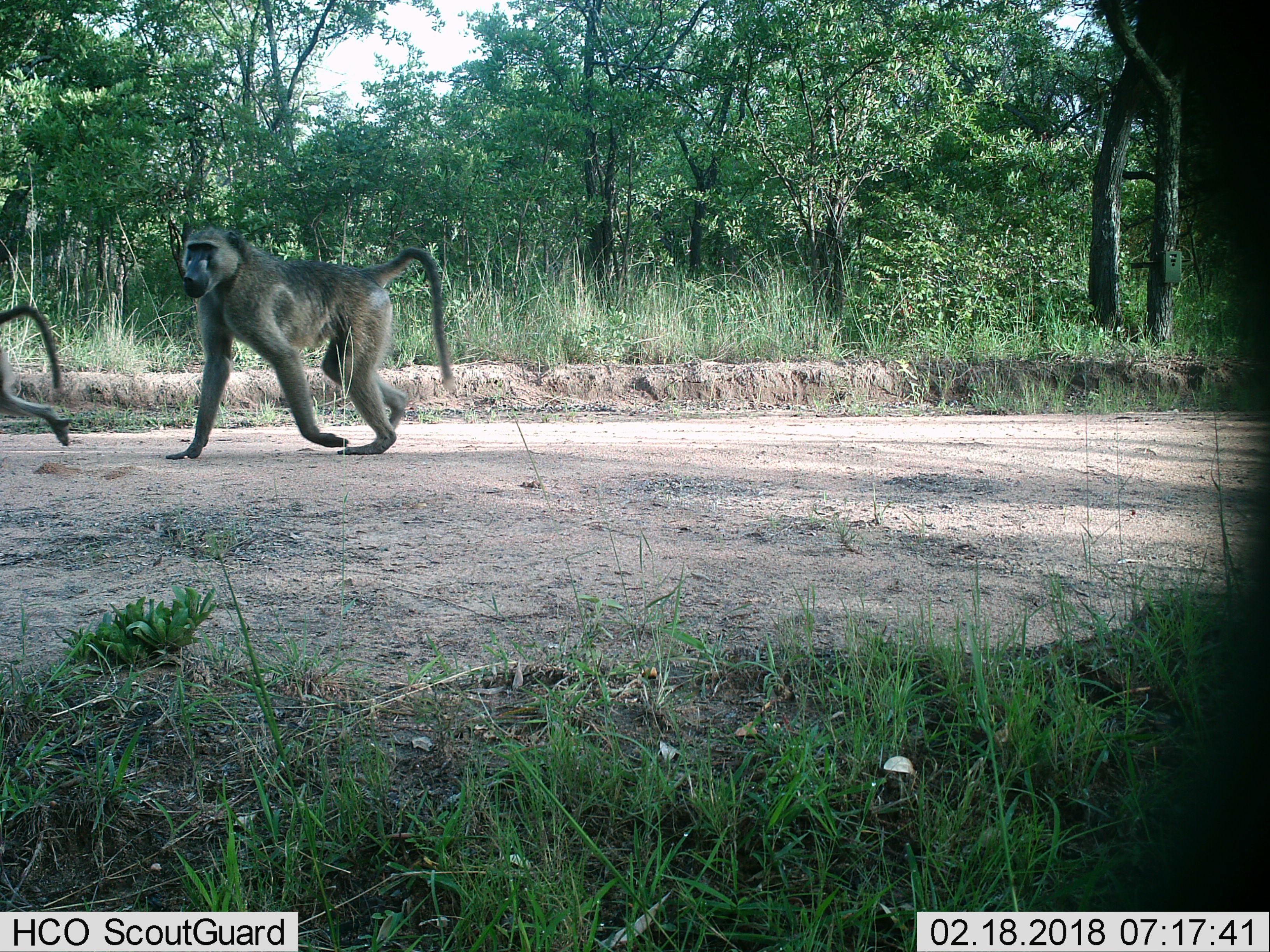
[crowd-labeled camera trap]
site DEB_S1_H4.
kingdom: Animalia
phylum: Chordata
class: Mammalia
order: Primates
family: Cercopithecidae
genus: Papio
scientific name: Papio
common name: baboon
Baboon (Papio), count 2. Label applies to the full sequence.